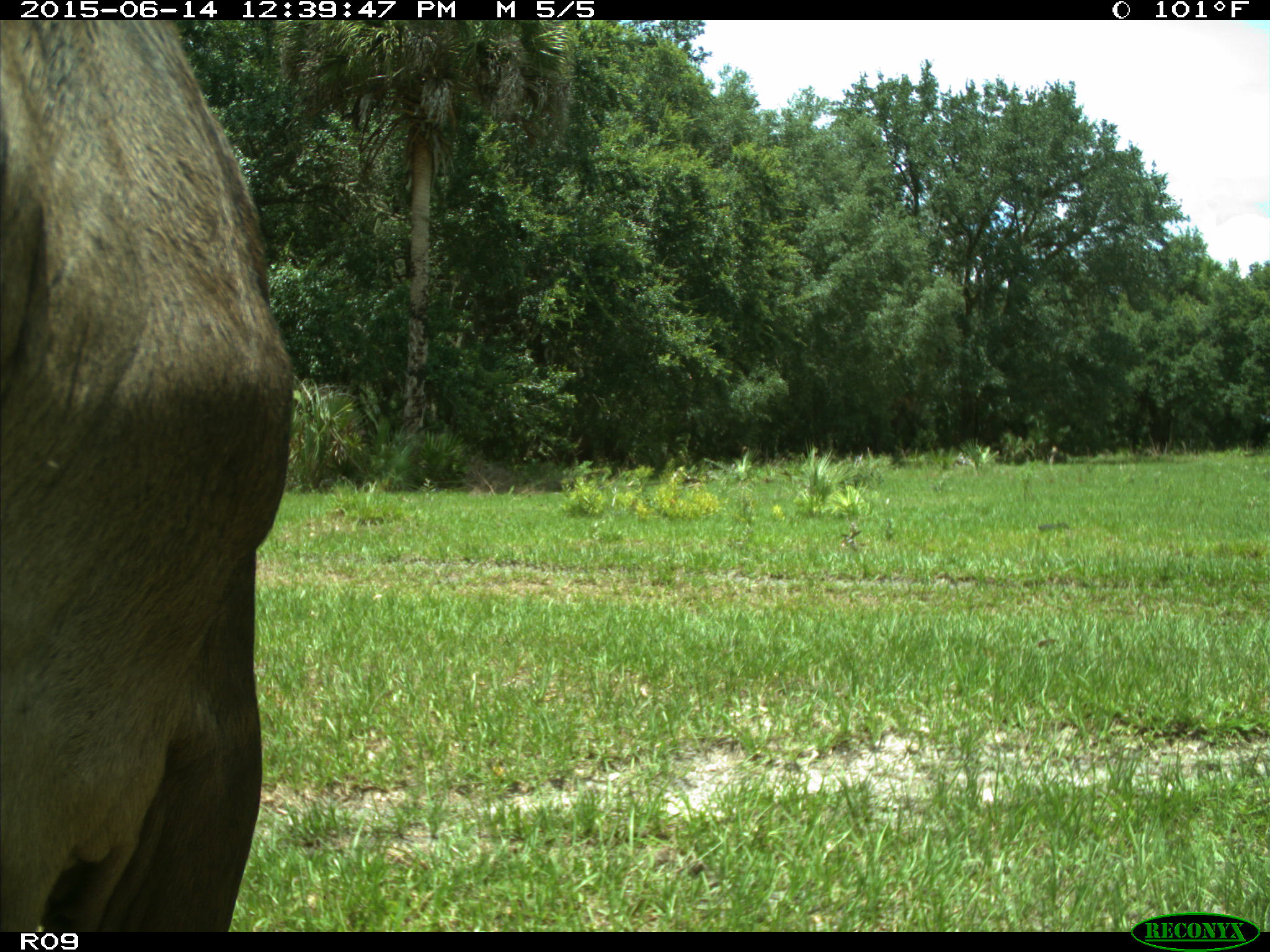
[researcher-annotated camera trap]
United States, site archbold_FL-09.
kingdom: Animalia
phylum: Chordata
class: Mammalia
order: Artiodactyla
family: Bovidae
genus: Bos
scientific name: Bos taurus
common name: domestic cow